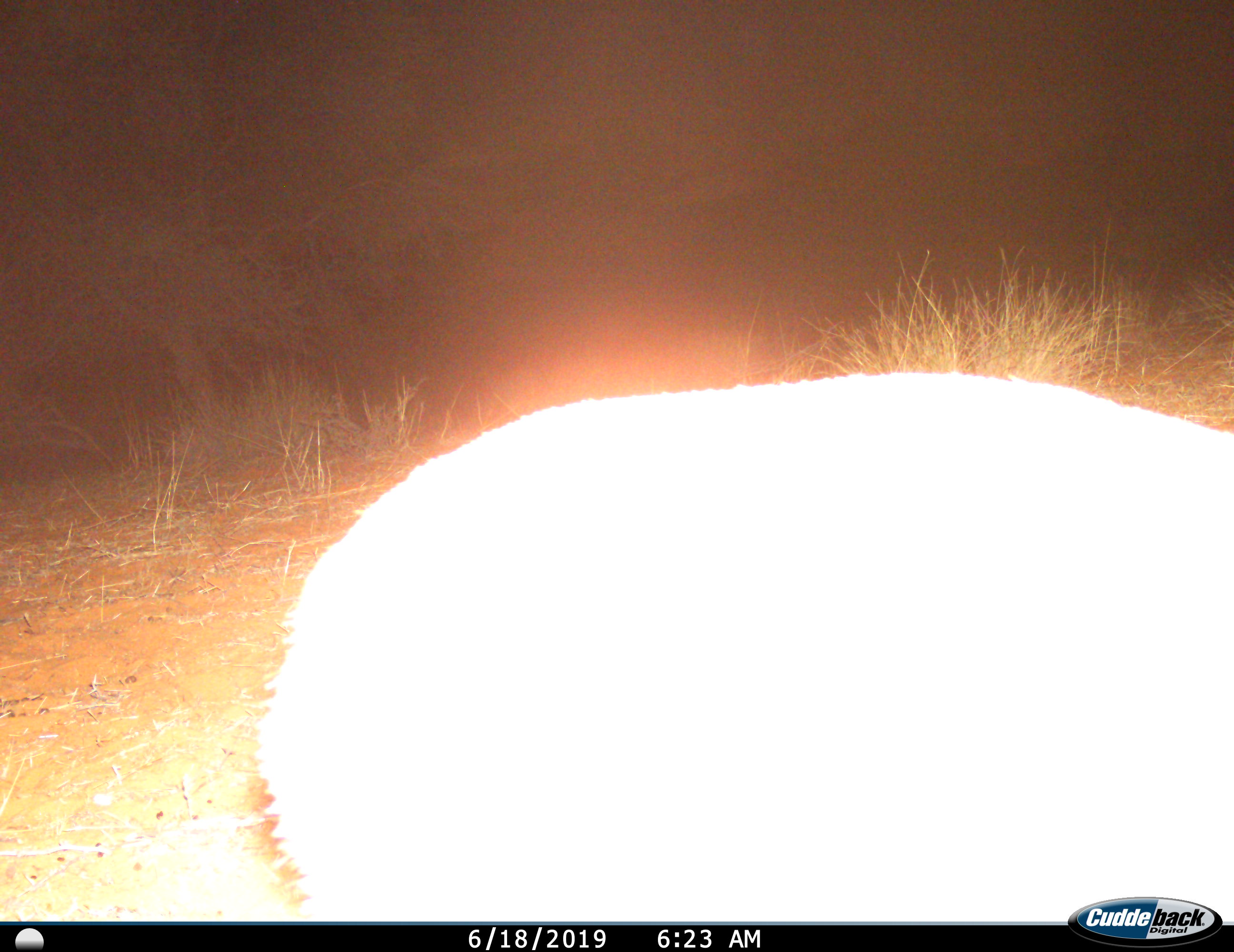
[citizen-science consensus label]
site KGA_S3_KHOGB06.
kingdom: Animalia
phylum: Chordata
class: Mammalia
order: Artiodactyla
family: Bovidae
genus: Raphicerus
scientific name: Raphicerus campestris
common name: steenbok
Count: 1.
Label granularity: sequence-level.